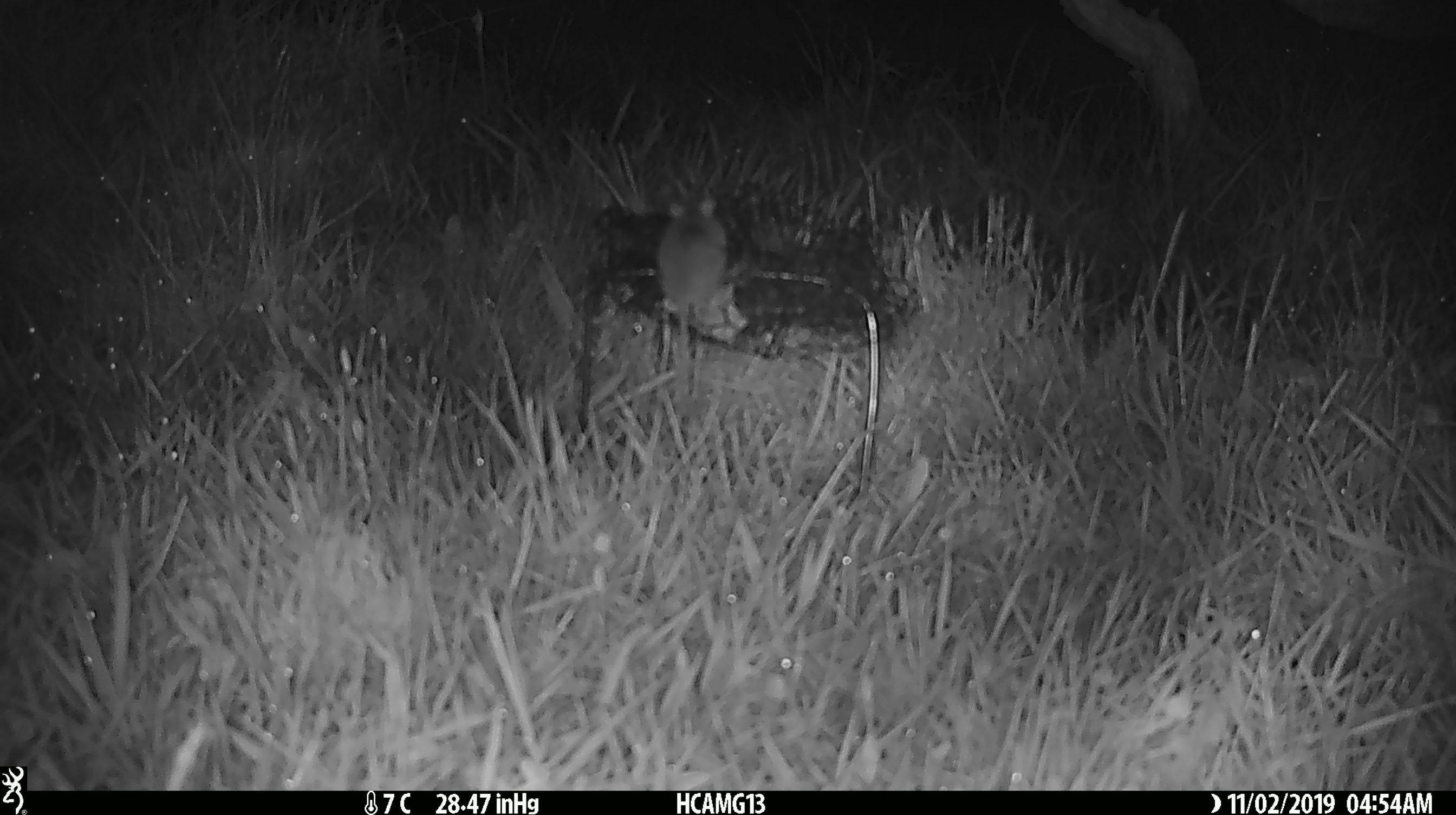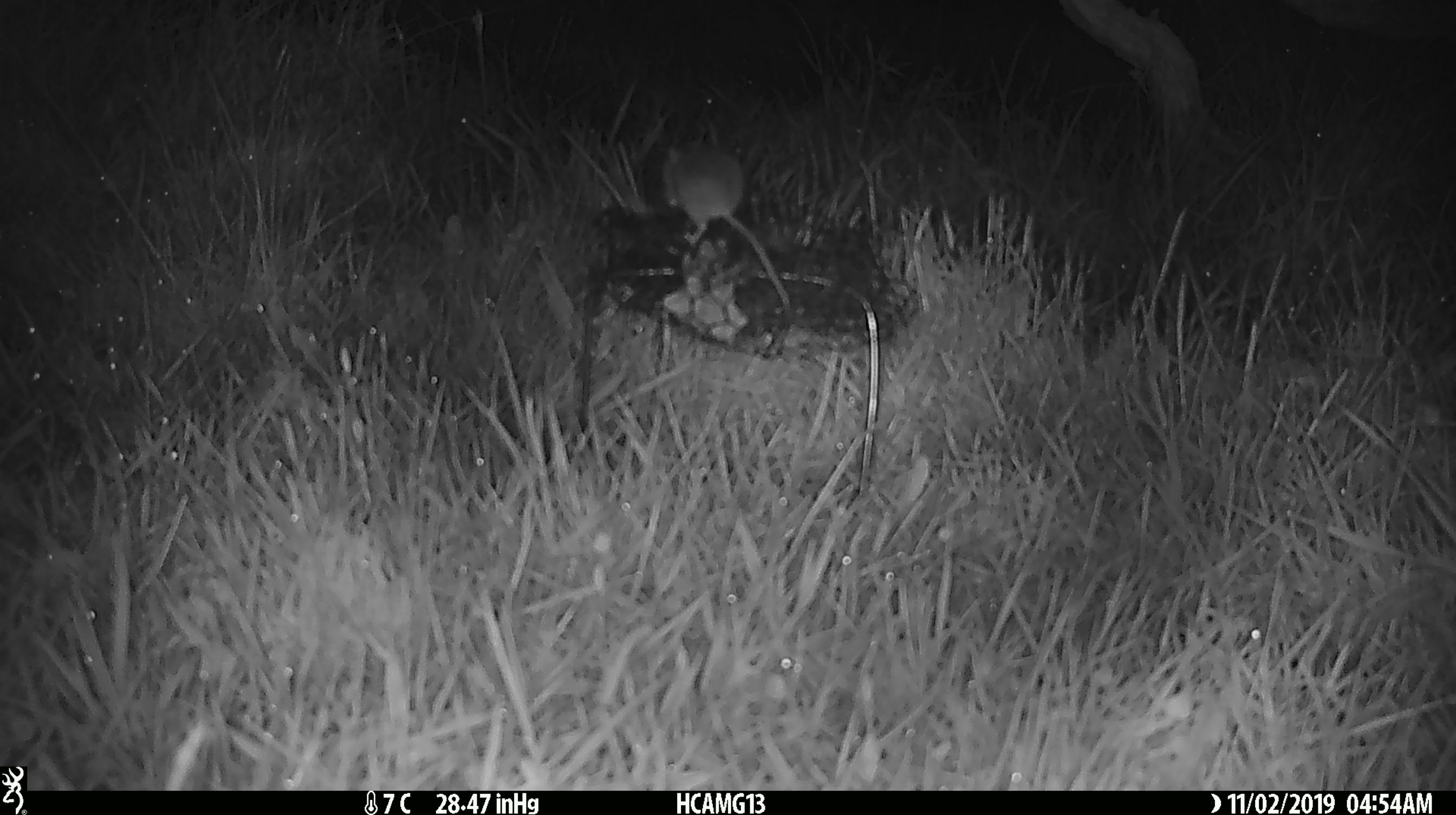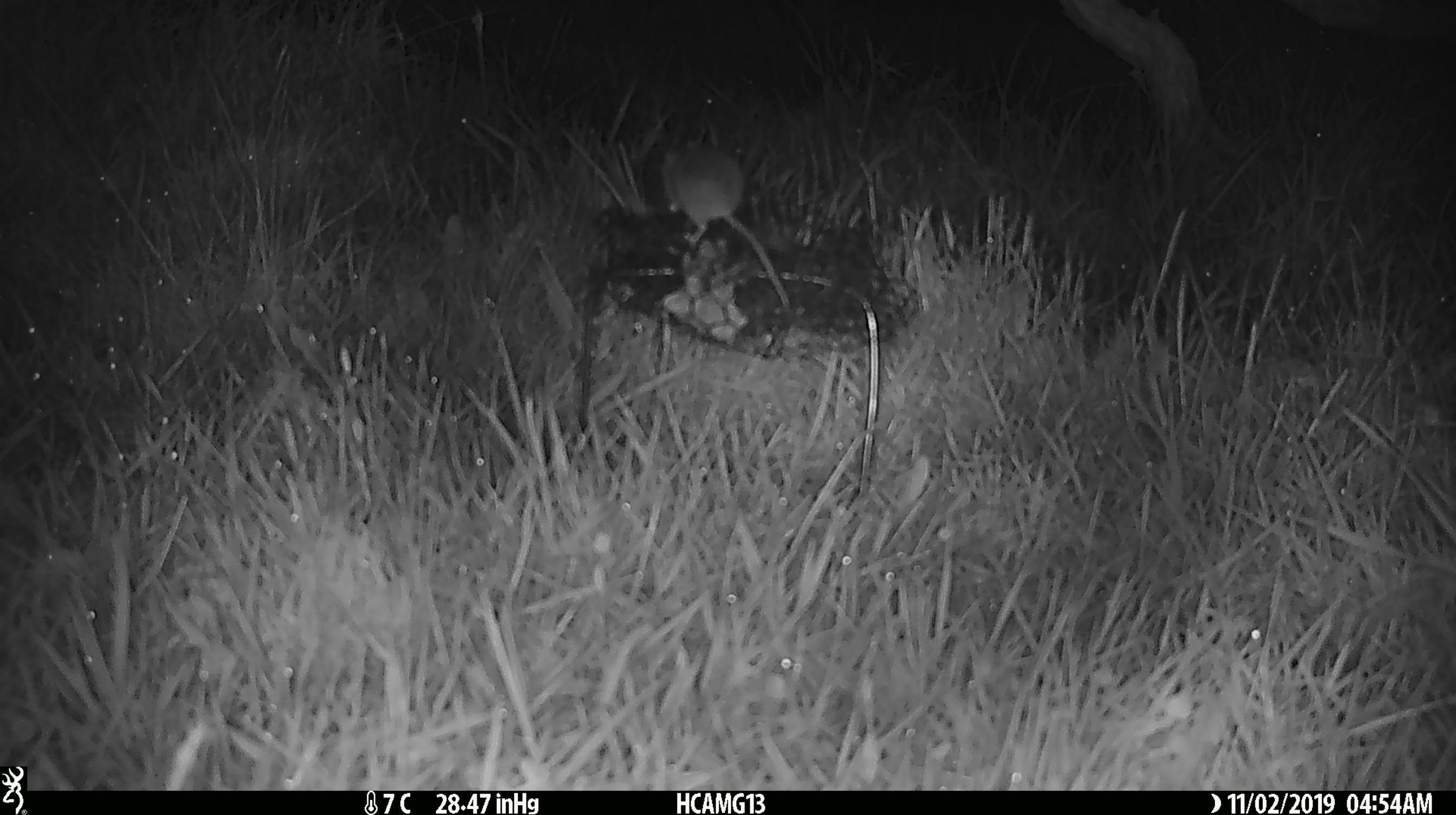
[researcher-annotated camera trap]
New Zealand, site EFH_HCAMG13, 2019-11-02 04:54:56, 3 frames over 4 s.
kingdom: Animalia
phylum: Chordata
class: Mammalia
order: Rodentia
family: Muridae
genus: Mus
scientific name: Mus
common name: mouse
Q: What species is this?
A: Mouse (Mus).